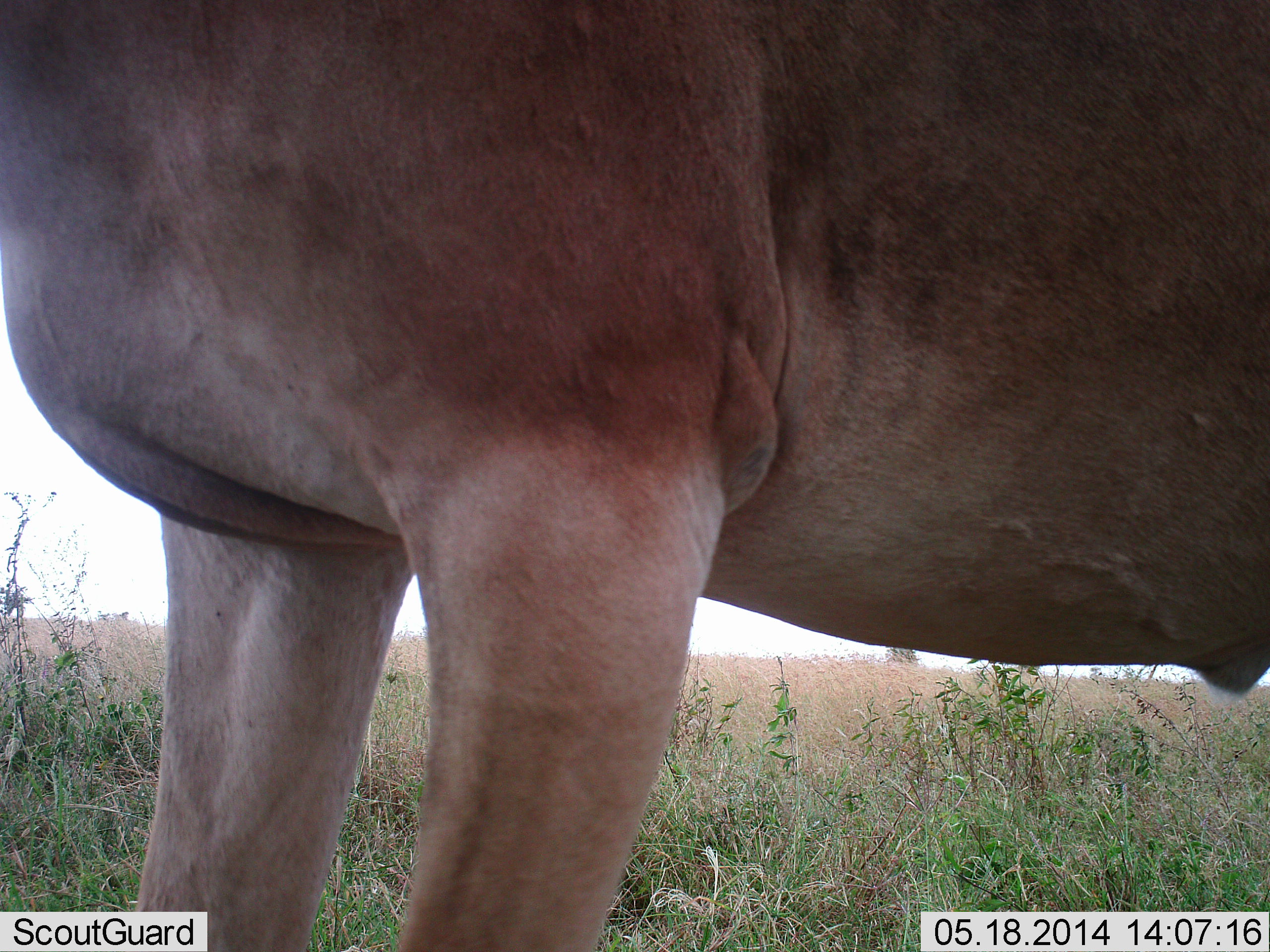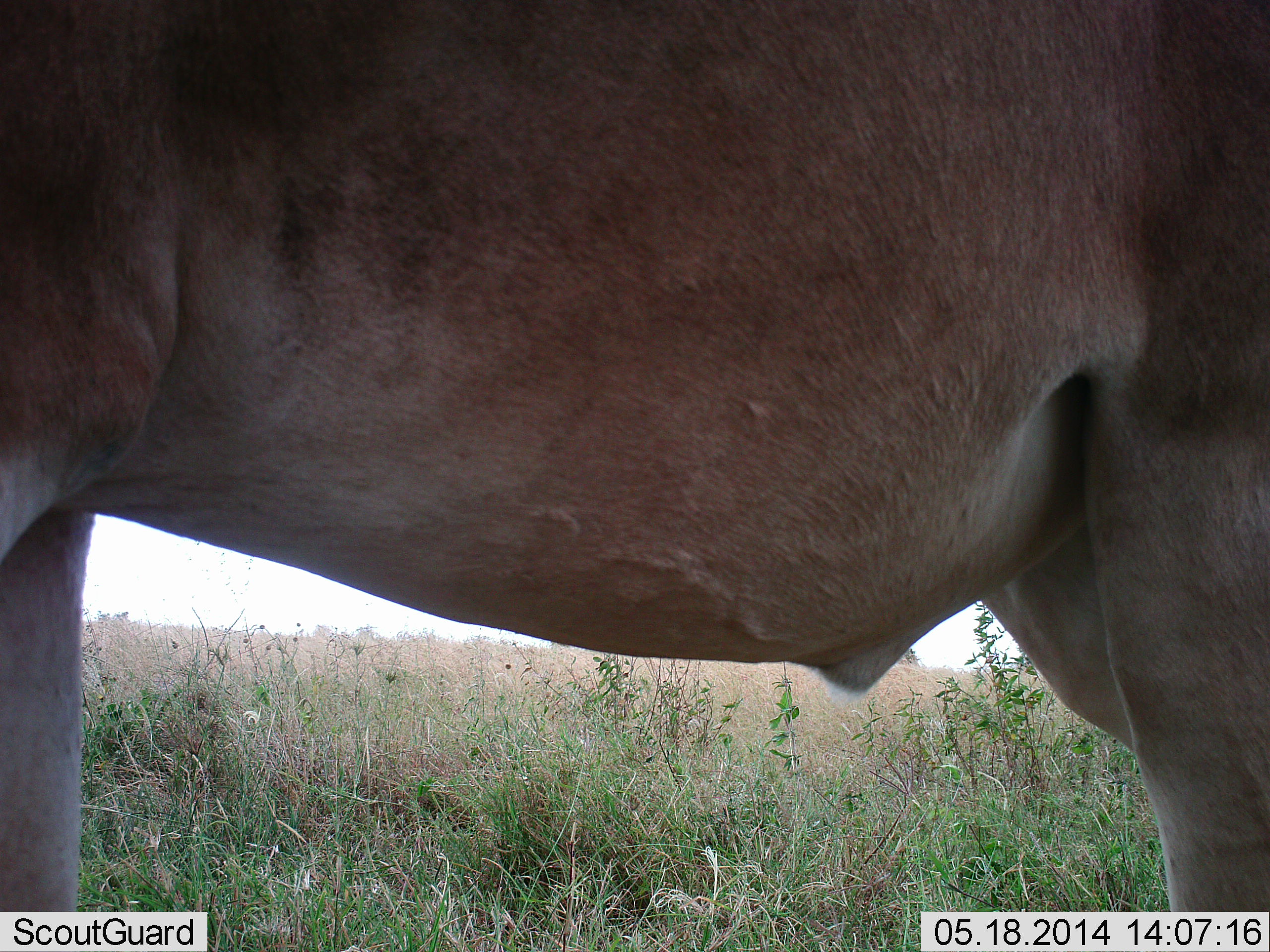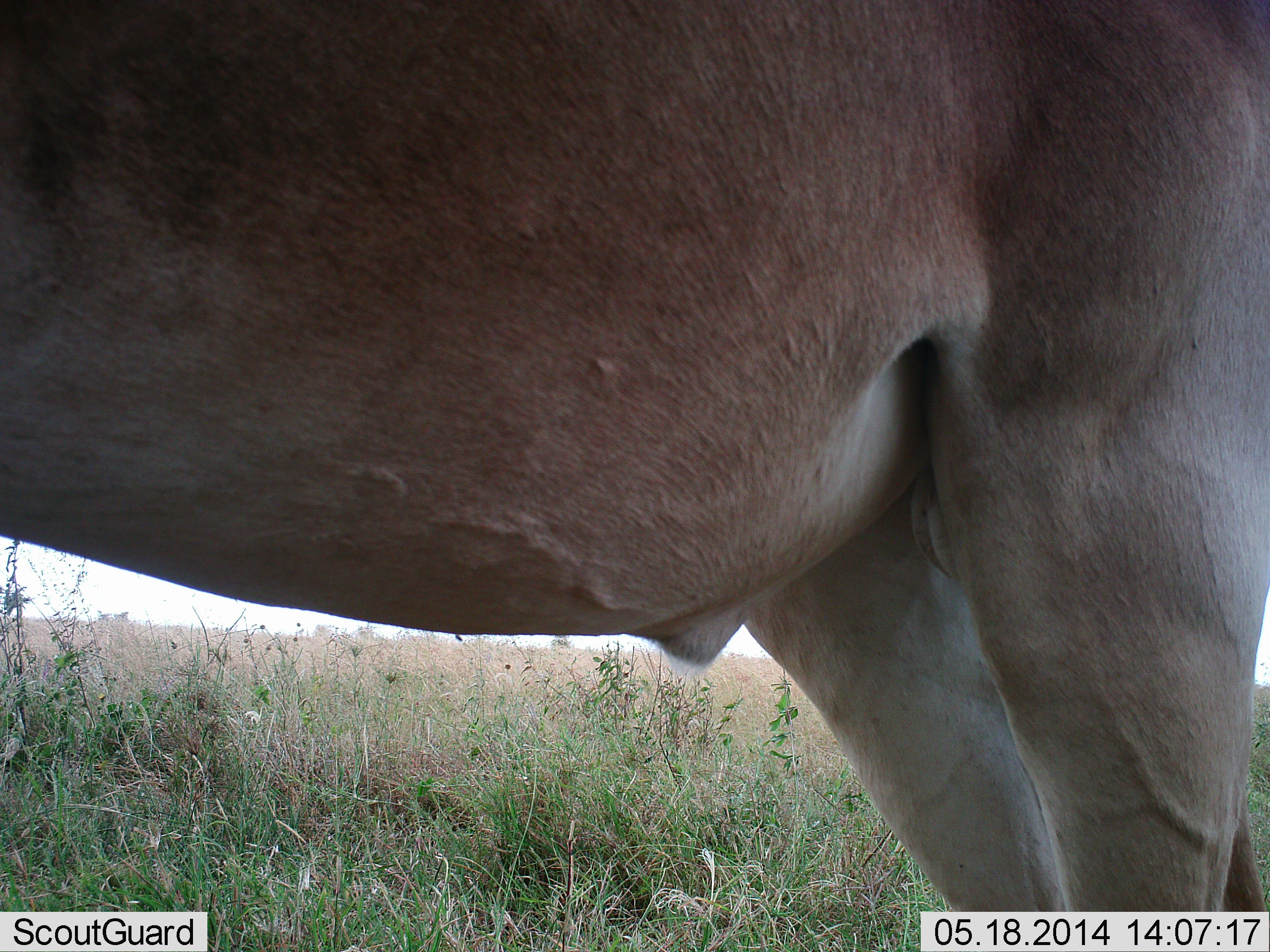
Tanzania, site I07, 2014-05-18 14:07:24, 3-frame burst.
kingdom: Animalia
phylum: Chordata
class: Mammalia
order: Artiodactyla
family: Bovidae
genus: Alcelaphus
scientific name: Alcelaphus buselaphus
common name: hartebeest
Hartebeest (Alcelaphus buselaphus), count 1. Behavior (volunteer vote fractions): standing 40%, resting 0%, moving 60%, interacting 0%. Young present (vote fraction): 0%. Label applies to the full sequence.